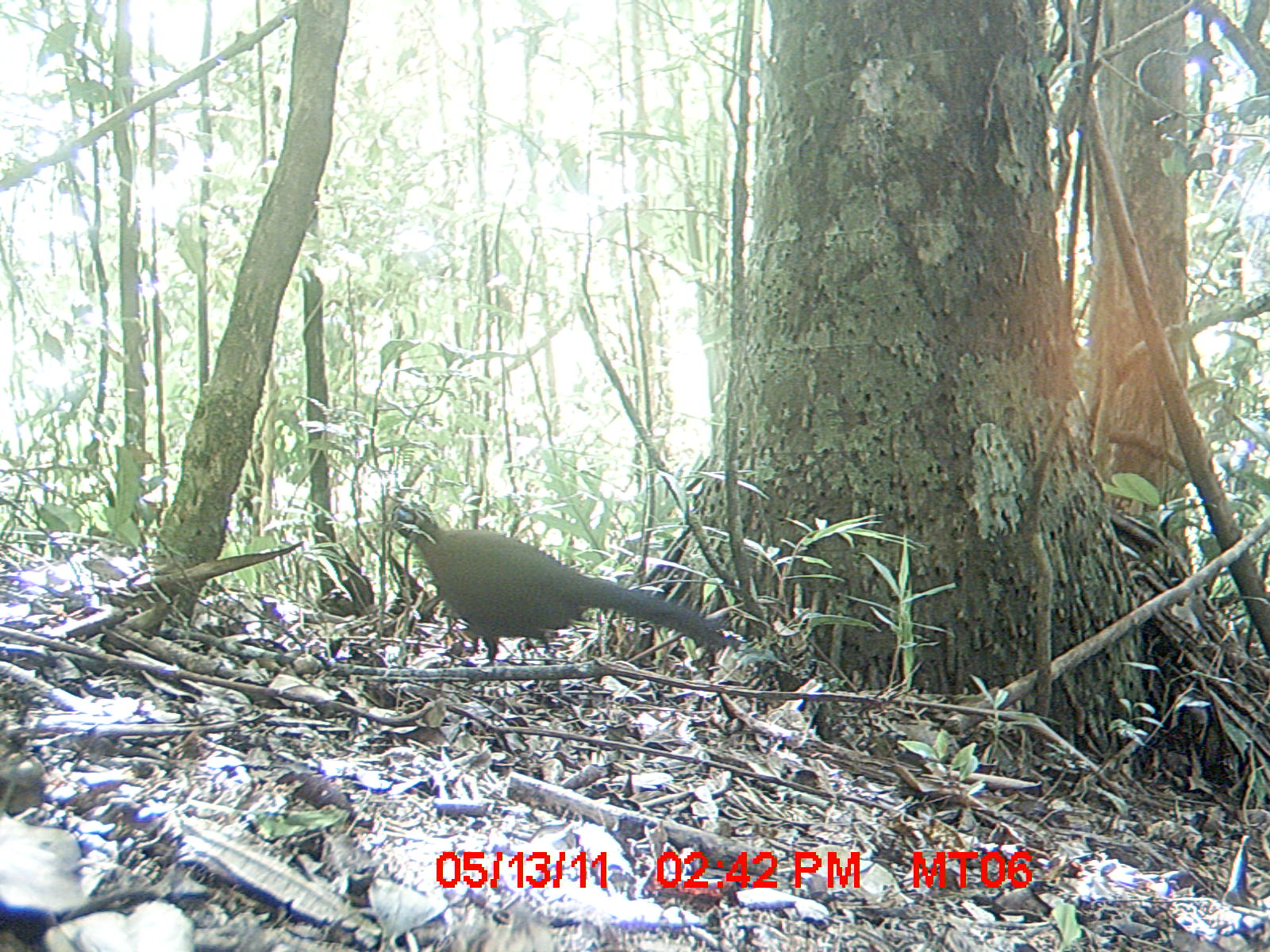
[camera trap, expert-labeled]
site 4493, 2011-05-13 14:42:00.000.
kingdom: Animalia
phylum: Chordata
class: Mammalia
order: Rodentia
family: Nesomyidae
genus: Eliurus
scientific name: Eliurus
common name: eliurus rat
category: eliurus spp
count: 1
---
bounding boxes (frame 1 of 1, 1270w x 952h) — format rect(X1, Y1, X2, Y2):
eliurus spp: rect(381, 501, 732, 667)